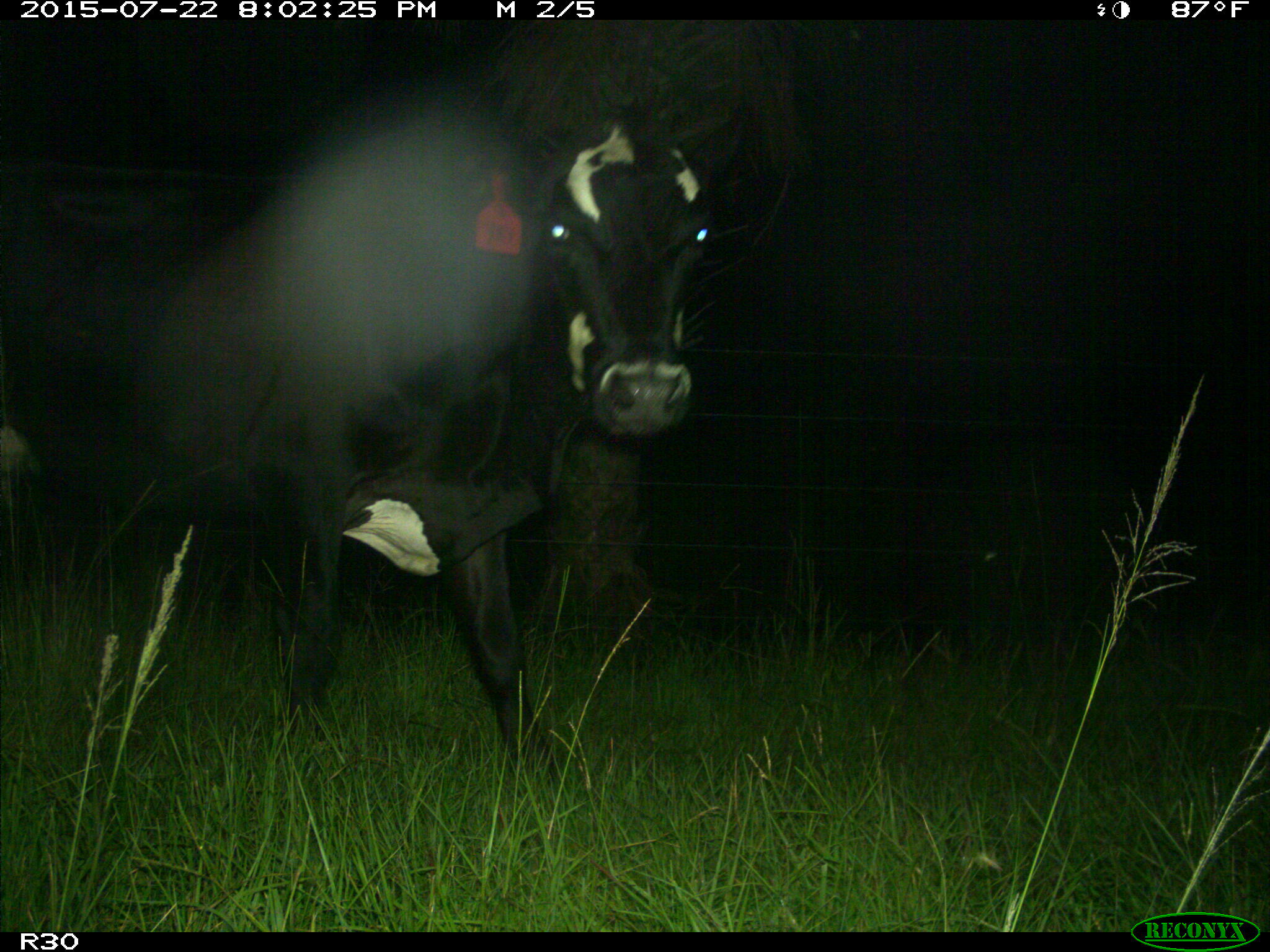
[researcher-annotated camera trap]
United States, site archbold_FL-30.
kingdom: Animalia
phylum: Chordata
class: Mammalia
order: Artiodactyla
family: Bovidae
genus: Bos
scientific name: Bos taurus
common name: domestic cow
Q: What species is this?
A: Bos taurus (domestic cow).